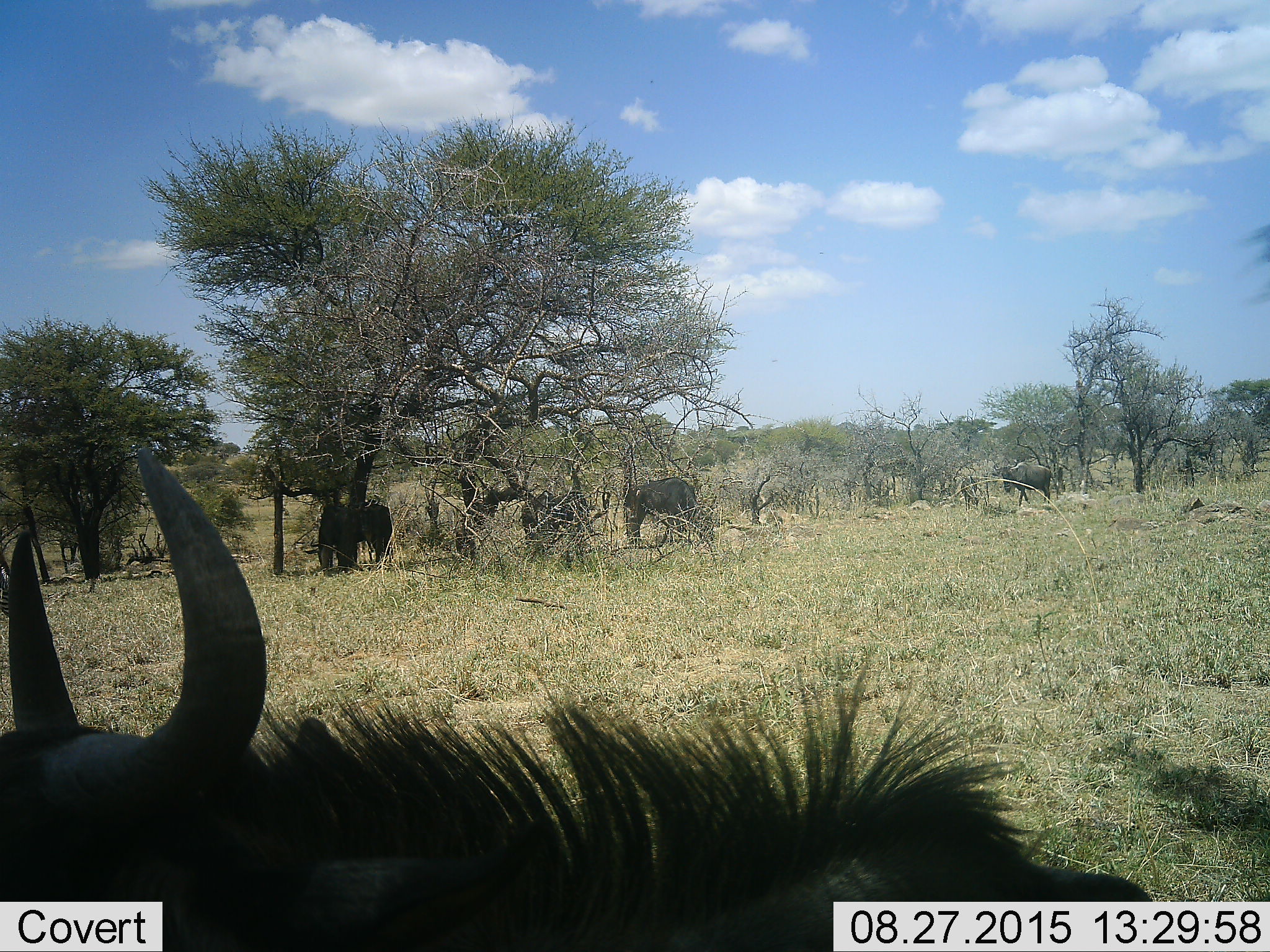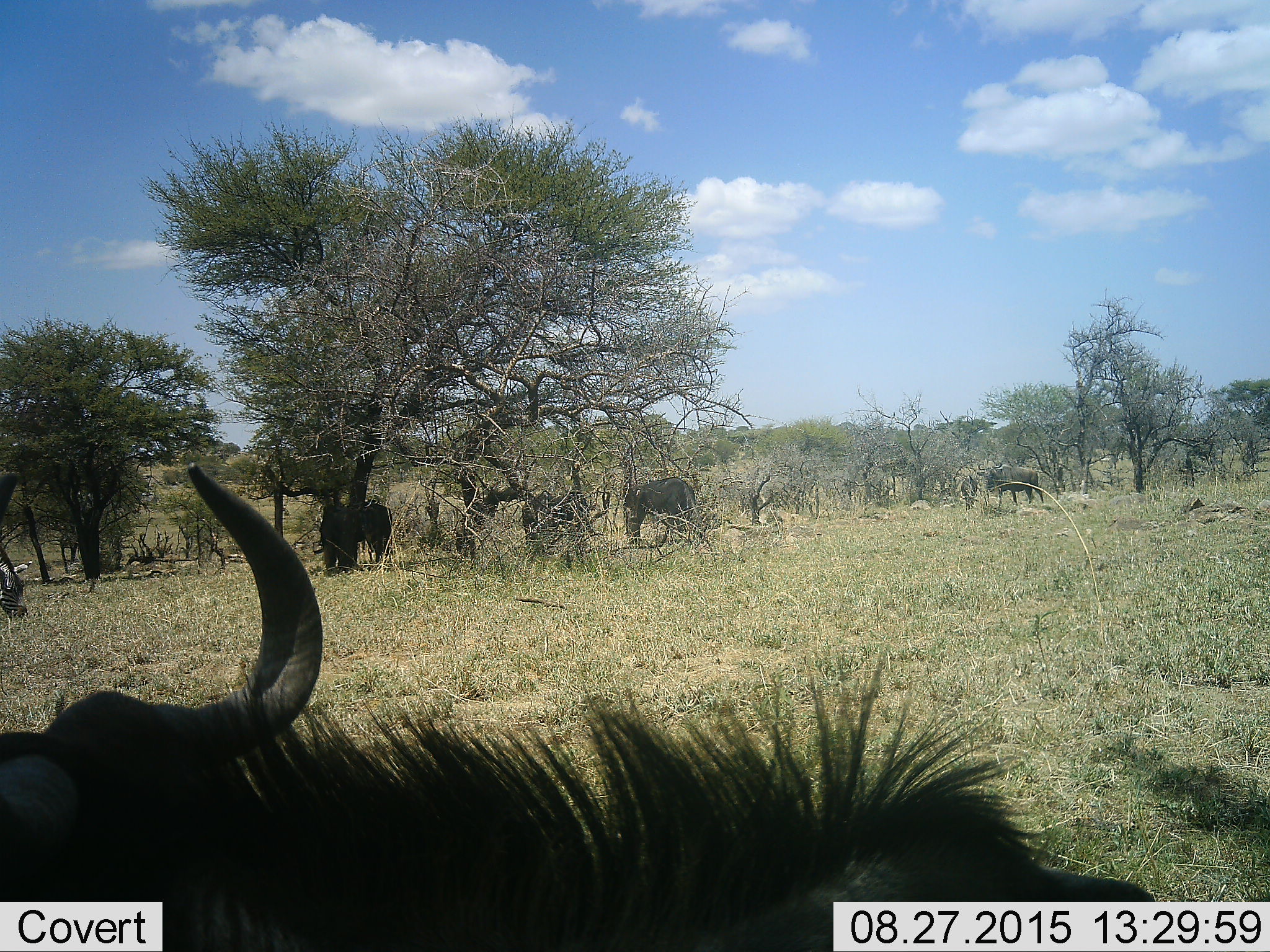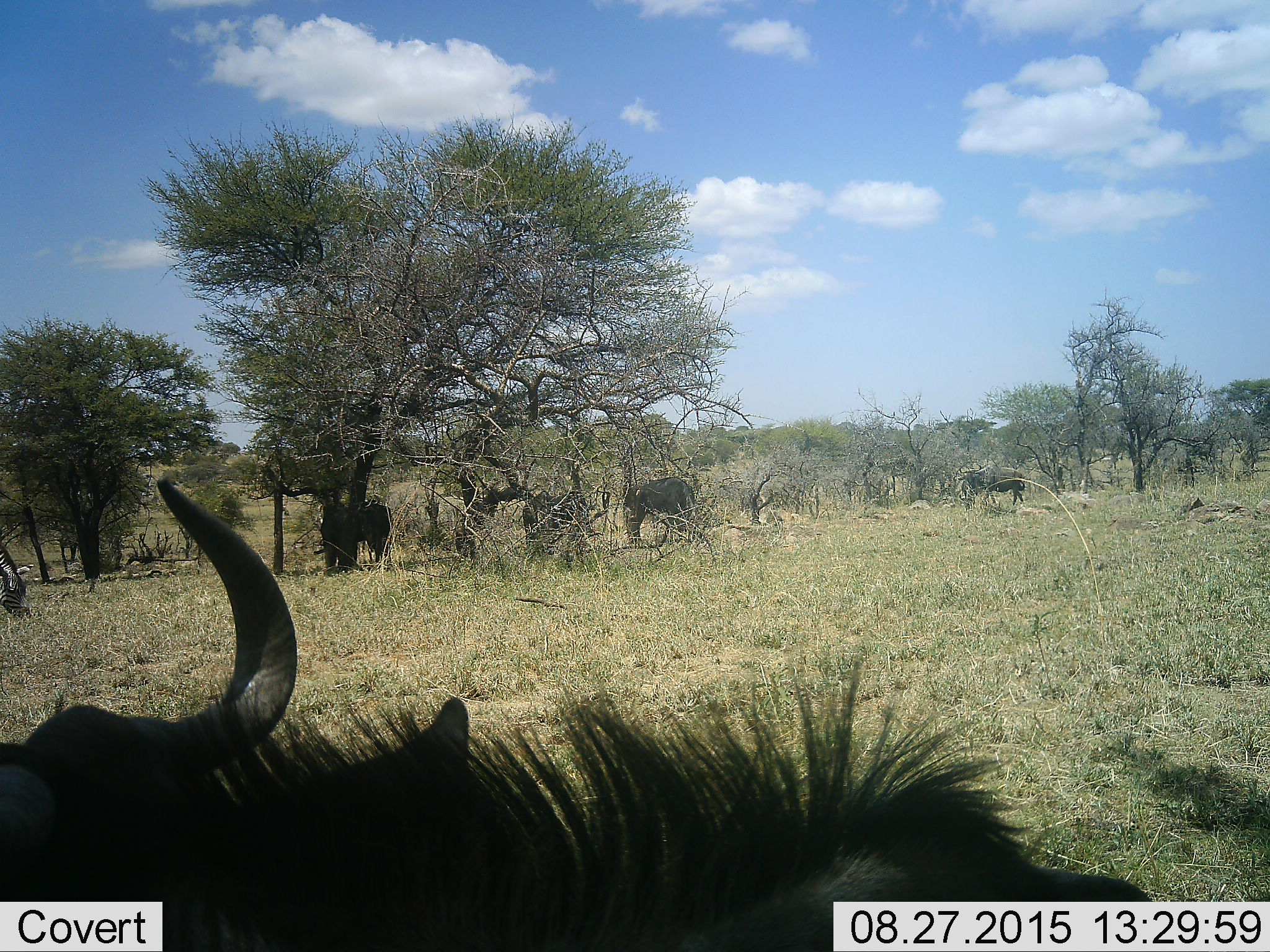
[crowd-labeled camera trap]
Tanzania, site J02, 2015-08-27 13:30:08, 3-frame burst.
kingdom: Animalia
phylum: Chordata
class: Mammalia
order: Artiodactyla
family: Bovidae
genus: Connochaetes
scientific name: Connochaetes taurinus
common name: blue wildebeest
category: wildebeest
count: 5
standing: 78%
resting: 11%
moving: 56%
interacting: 0%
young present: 11%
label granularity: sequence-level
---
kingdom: Animalia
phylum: Chordata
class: Mammalia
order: Perissodactyla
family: Equidae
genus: Equus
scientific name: Equus quagga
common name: plains zebra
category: zebra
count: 1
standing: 60%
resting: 0%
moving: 20%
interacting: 0%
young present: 0%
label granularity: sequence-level